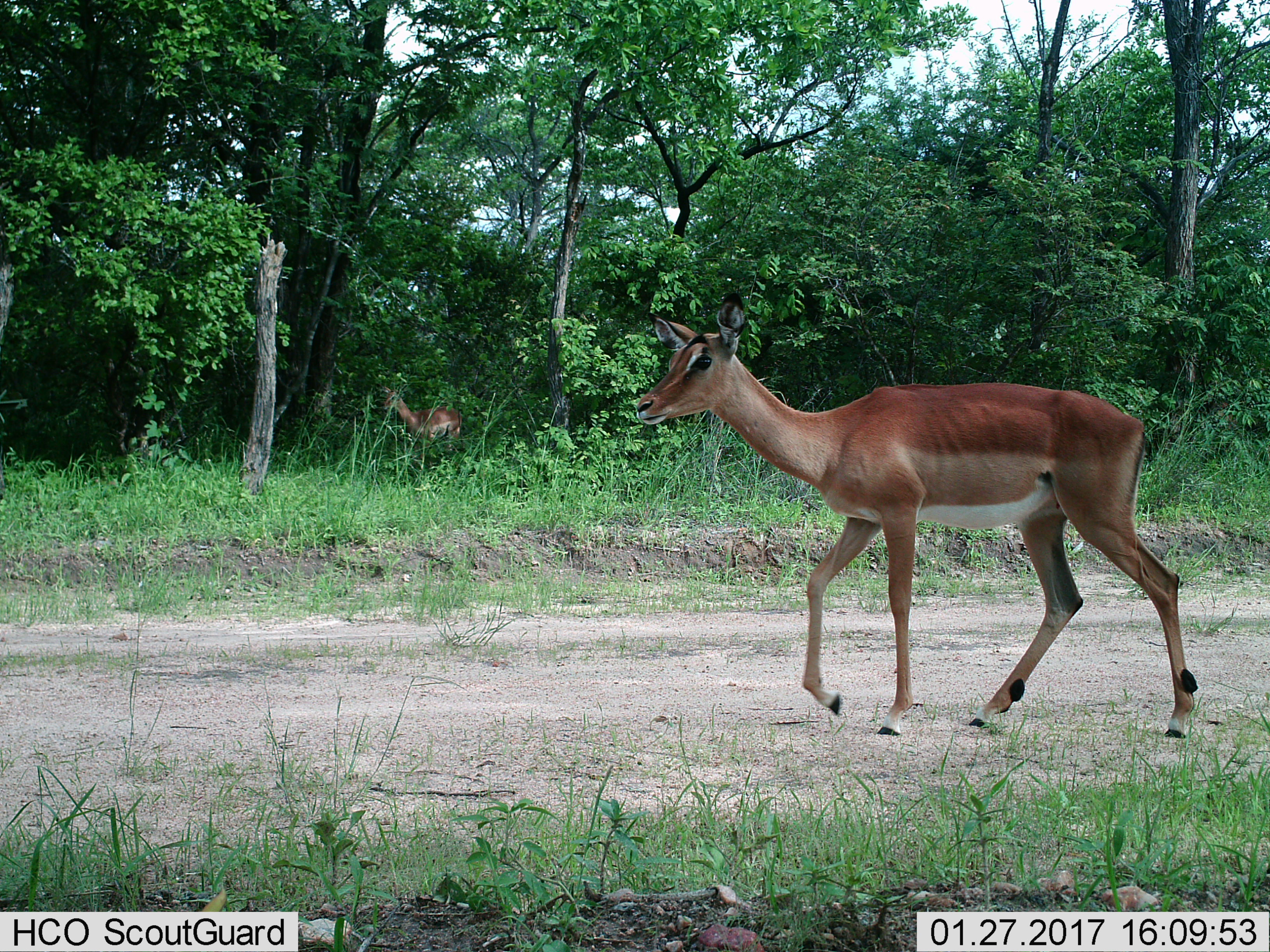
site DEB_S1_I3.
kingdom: Animalia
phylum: Chordata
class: Mammalia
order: Artiodactyla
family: Bovidae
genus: Aepyceros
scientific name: Aepyceros melampus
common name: impala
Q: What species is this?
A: Impala (Aepyceros melampus).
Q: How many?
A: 2.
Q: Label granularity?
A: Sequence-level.